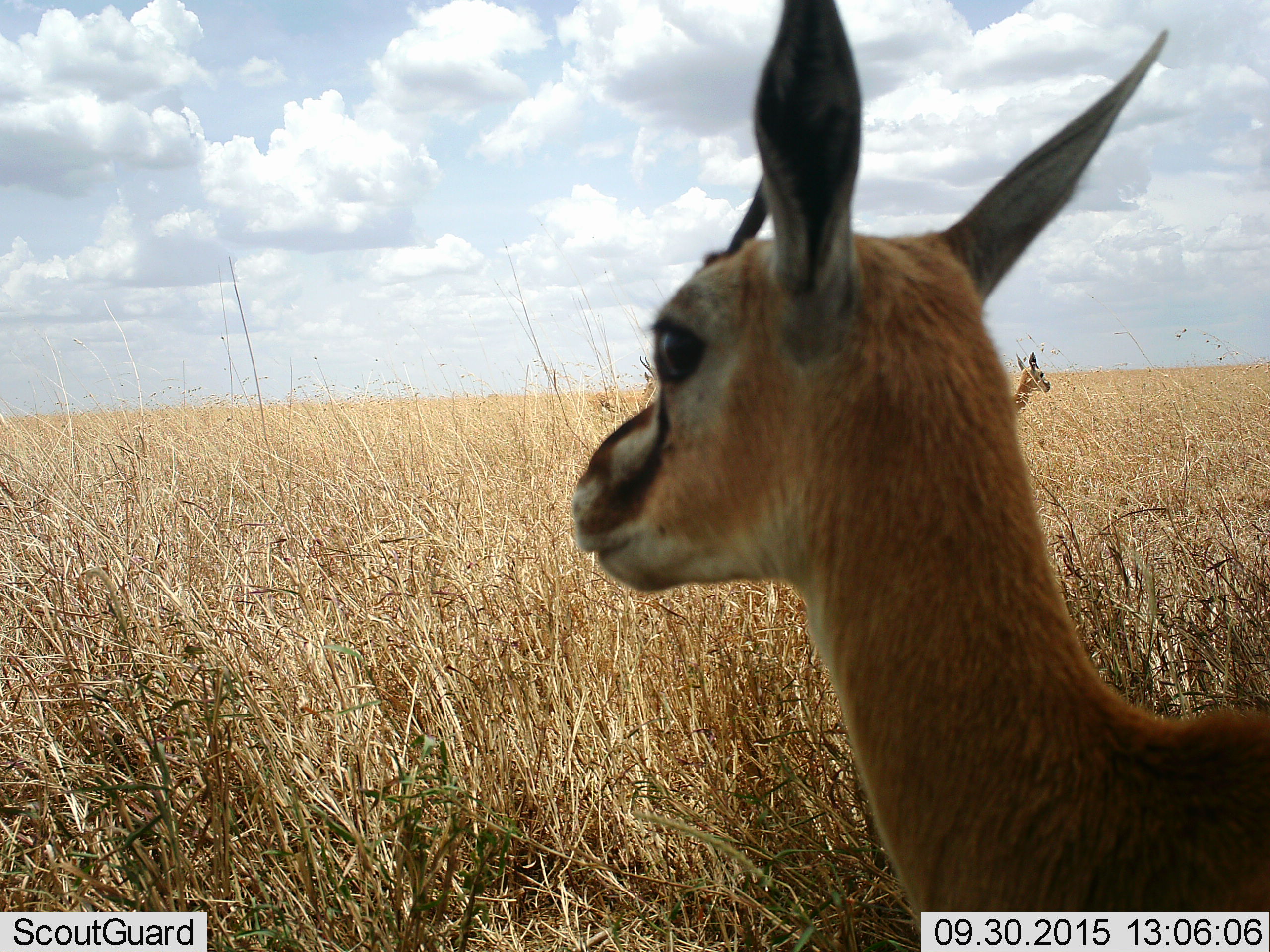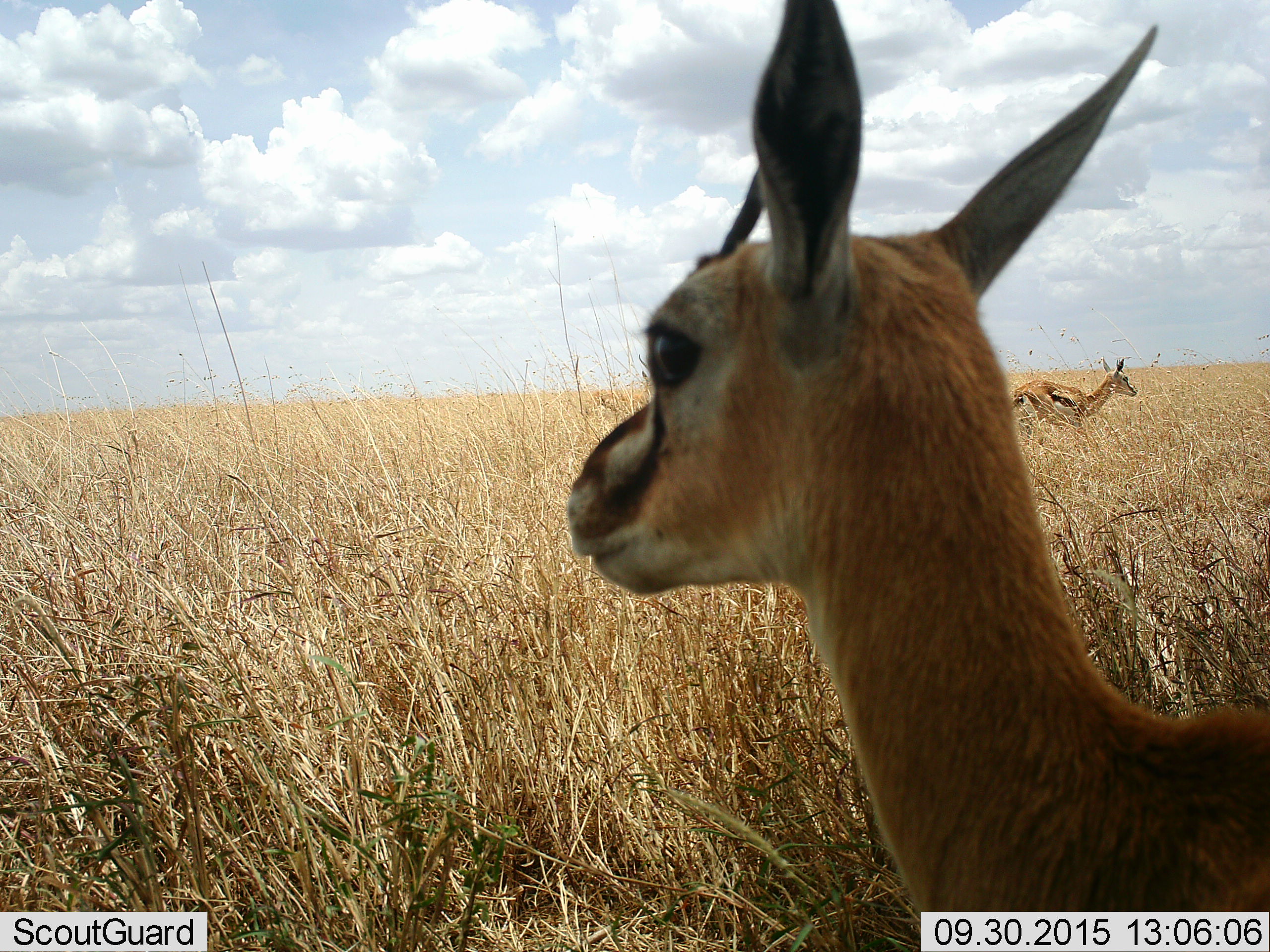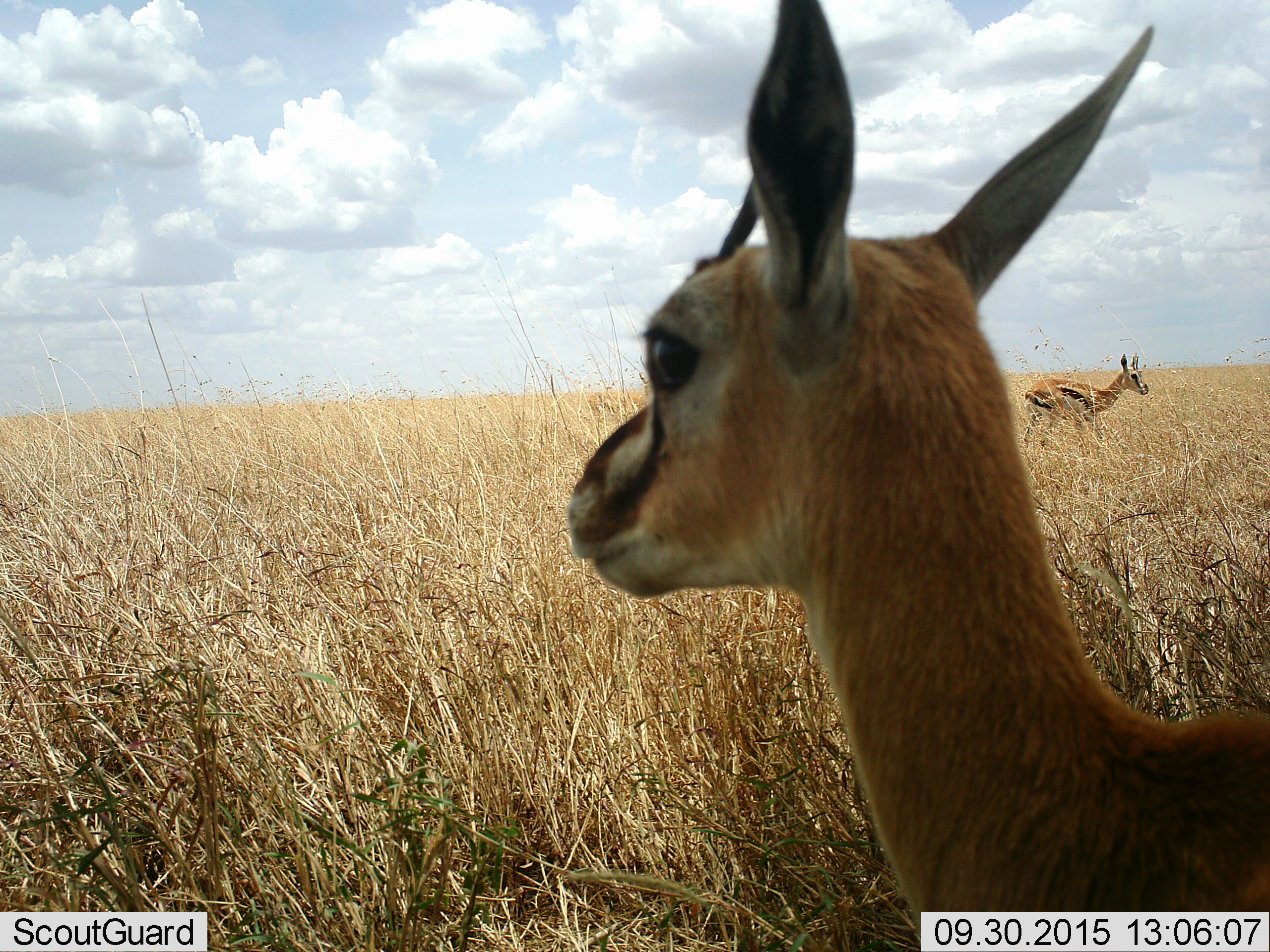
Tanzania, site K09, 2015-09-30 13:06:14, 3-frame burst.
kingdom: Animalia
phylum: Chordata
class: Mammalia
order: Artiodactyla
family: Bovidae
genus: Eudorcas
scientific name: Eudorcas thomsonii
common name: thomson's gazelle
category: gazellethomsons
Gazellethomsons (thomson's gazelle) (Eudorcas thomsonii), count 2. Behavior (volunteer vote fractions): standing 67%, resting 0%, moving 67%, interacting 0%. Young present (vote fraction): 11%. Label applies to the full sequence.